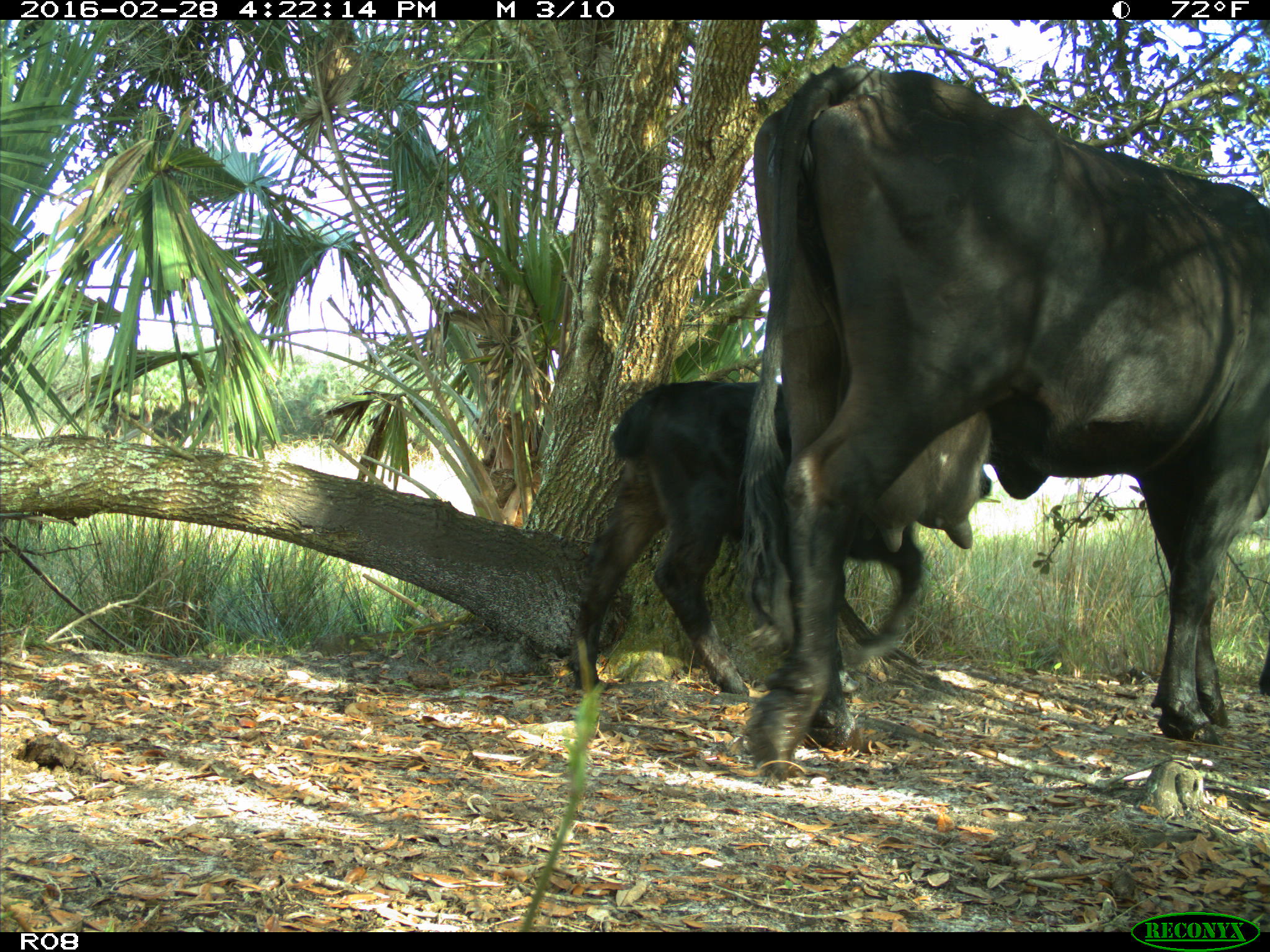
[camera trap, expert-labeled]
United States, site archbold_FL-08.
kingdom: Animalia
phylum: Chordata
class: Mammalia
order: Artiodactyla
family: Bovidae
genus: Bos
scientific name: Bos taurus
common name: domestic cow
Bos taurus (domestic cow).